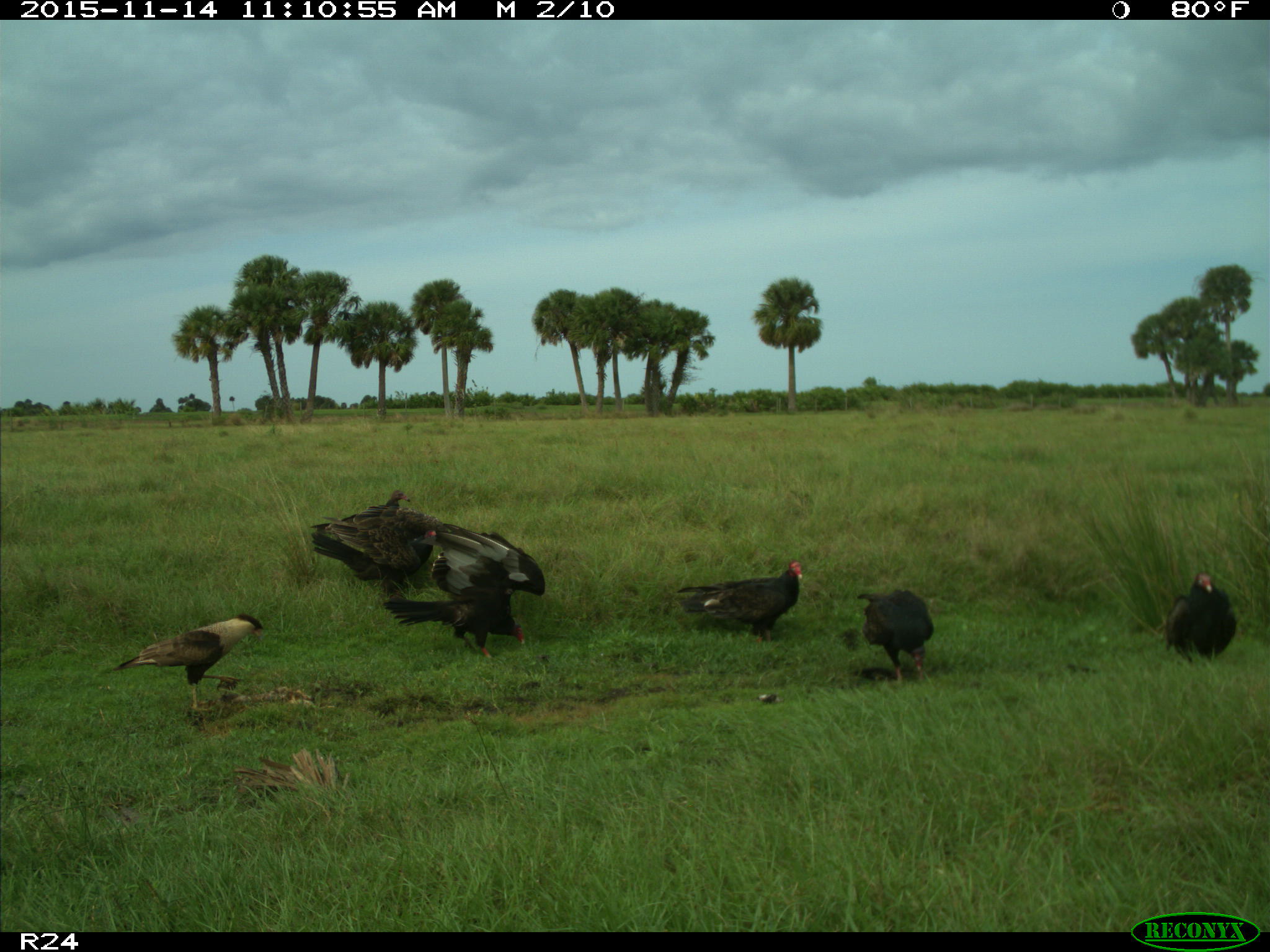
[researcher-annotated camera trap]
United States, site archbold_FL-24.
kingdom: Animalia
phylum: Chordata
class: Aves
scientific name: Aves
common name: birds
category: unidentified bird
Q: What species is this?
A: Unidentified bird (birds) (Aves).